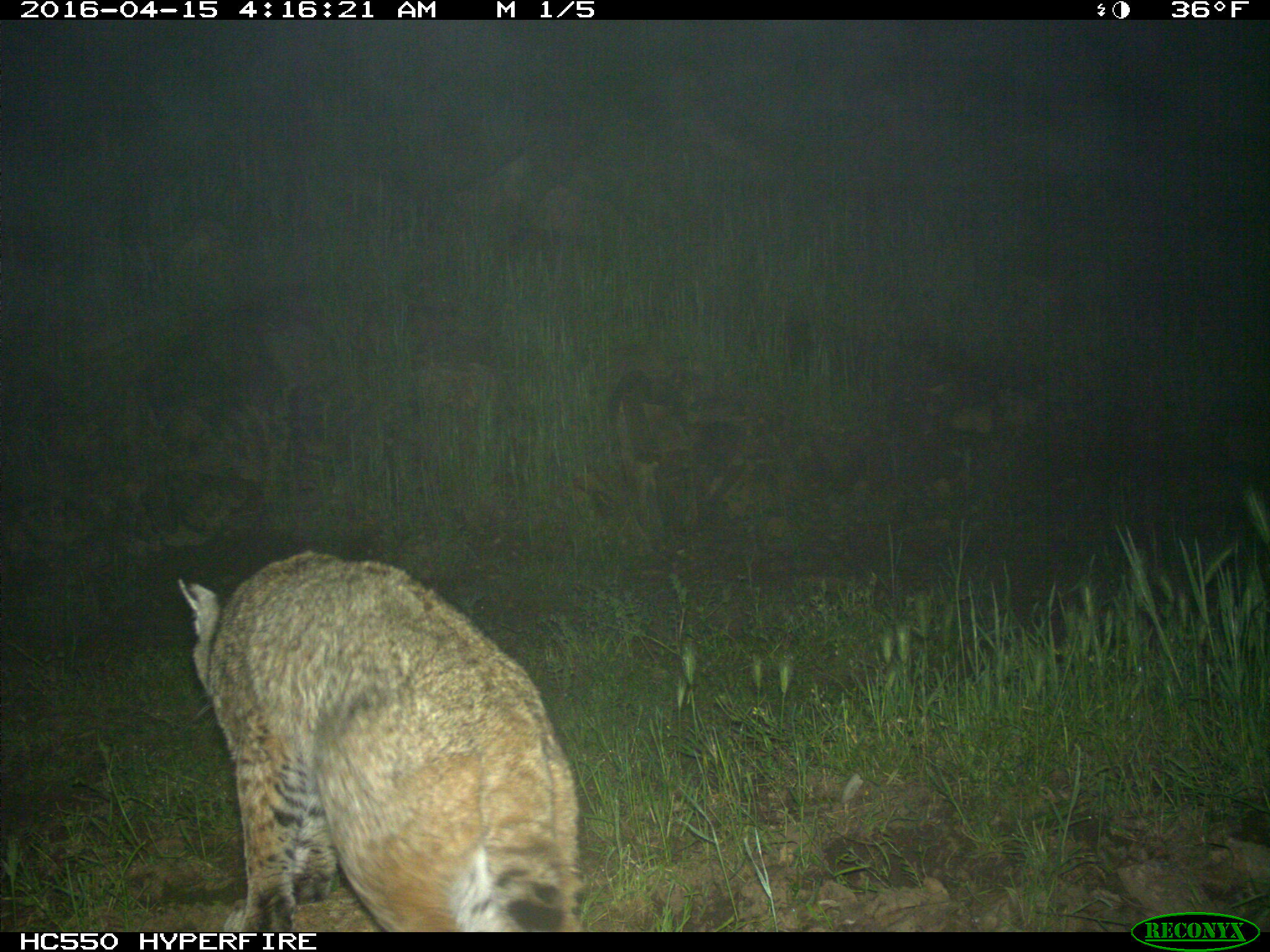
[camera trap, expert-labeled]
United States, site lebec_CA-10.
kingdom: Animalia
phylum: Chordata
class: Mammalia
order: Carnivora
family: Felidae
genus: Lynx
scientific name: Lynx rufus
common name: bobcat